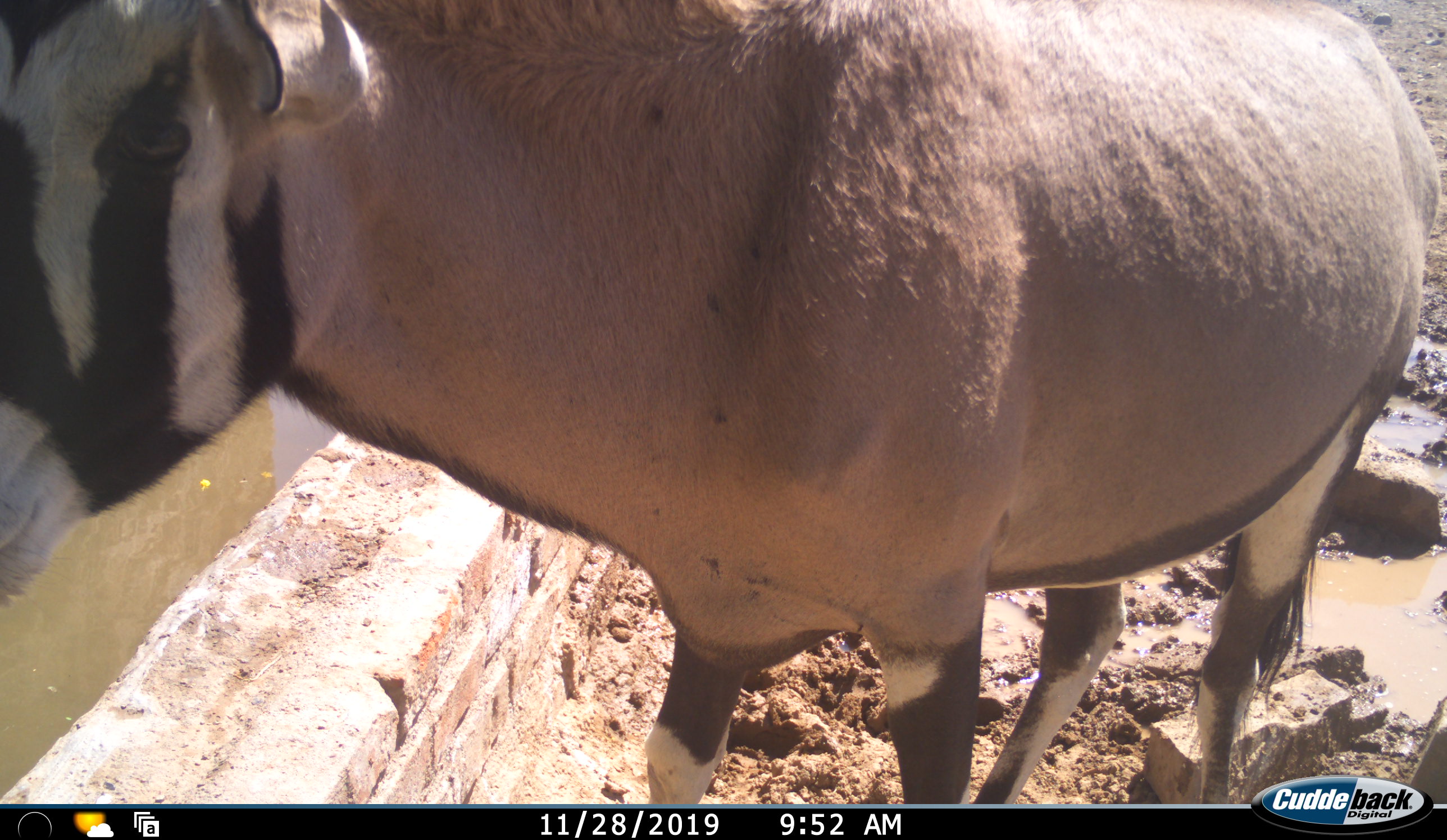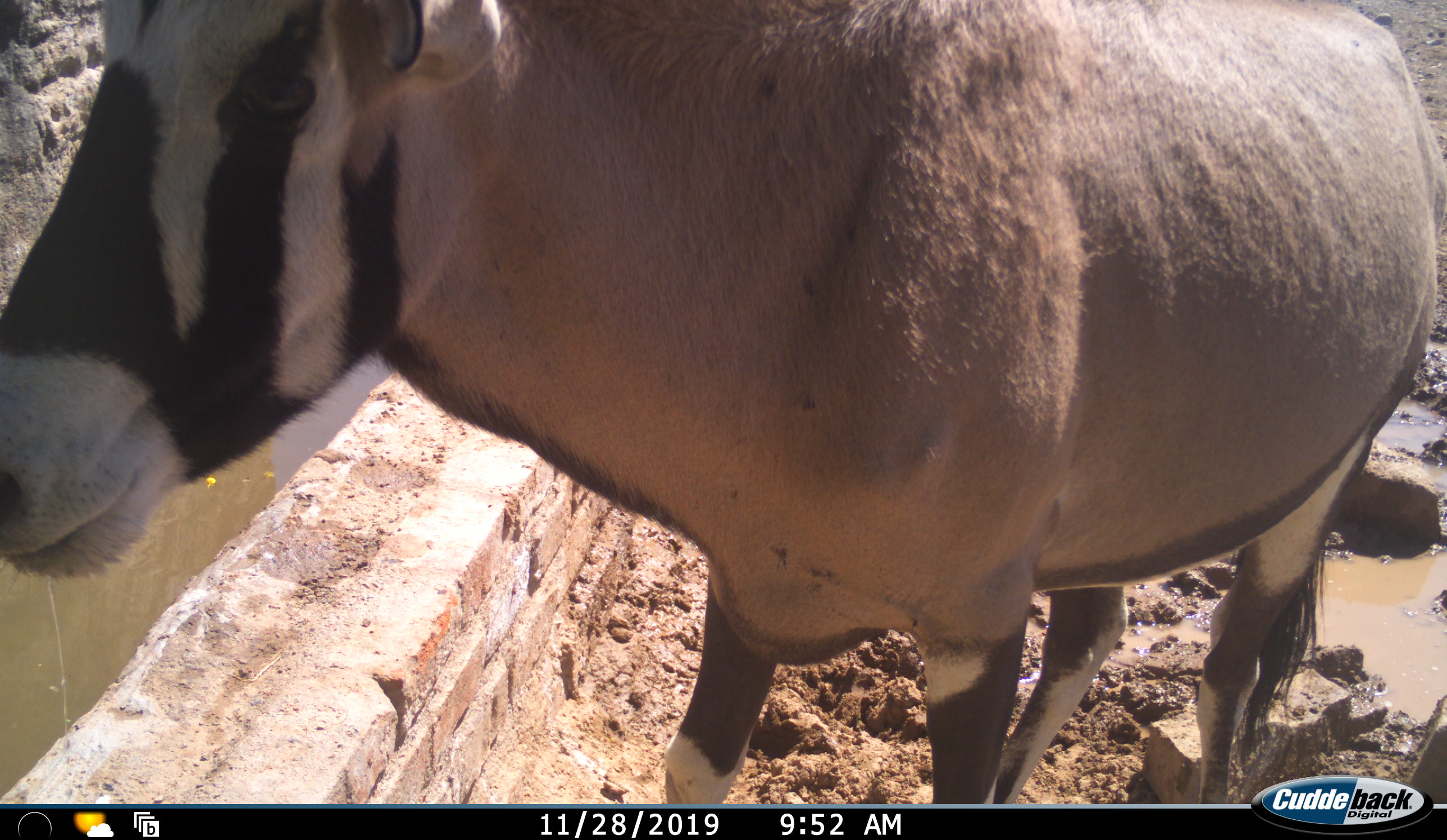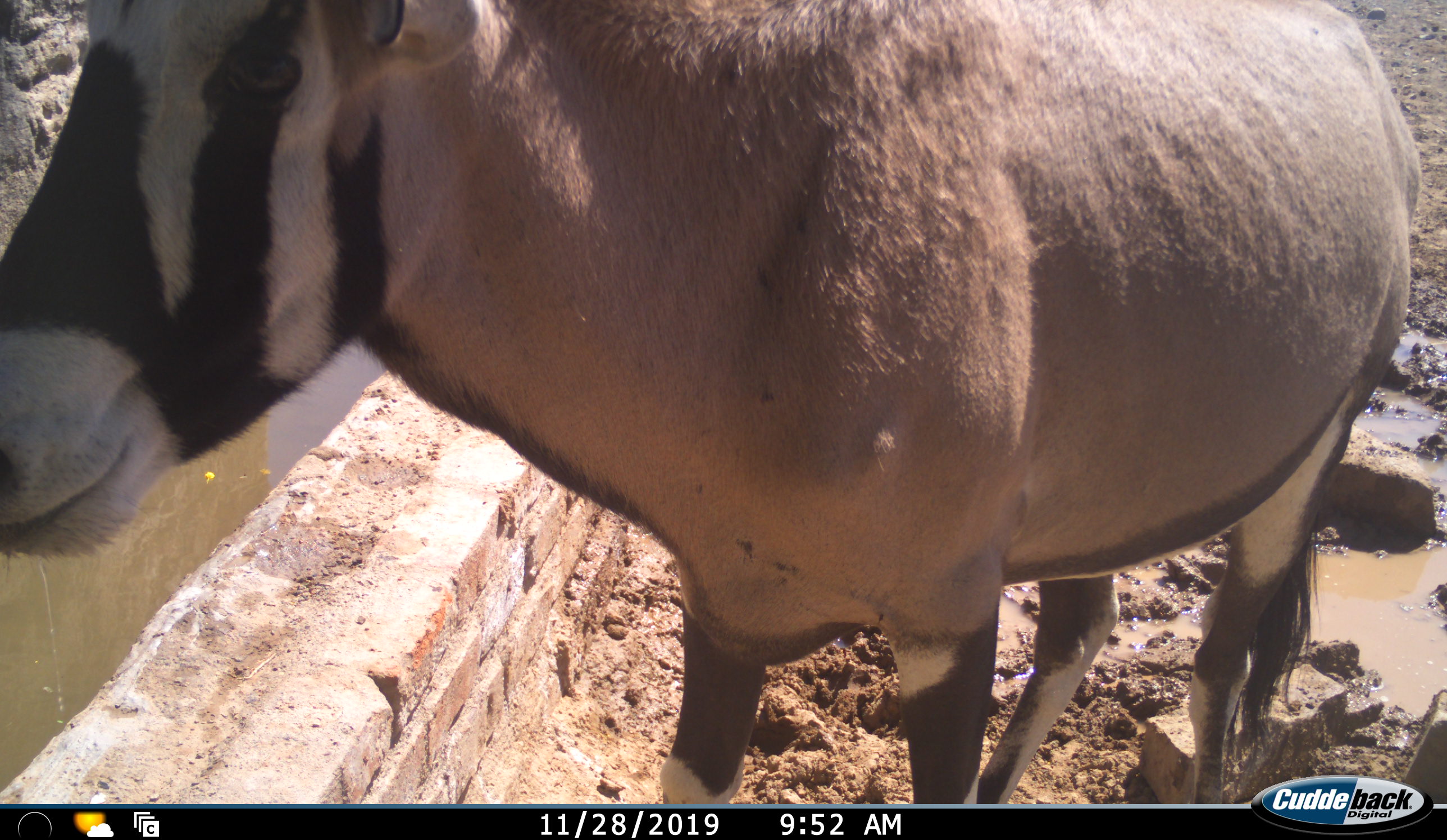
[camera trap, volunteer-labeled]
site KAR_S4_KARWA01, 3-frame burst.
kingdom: Animalia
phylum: Chordata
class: Mammalia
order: Artiodactyla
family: Bovidae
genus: Oryx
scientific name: Oryx gazella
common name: gemsbok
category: oryx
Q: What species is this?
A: Oryx (gemsbok) (Oryx gazella).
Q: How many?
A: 1.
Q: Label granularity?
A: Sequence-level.